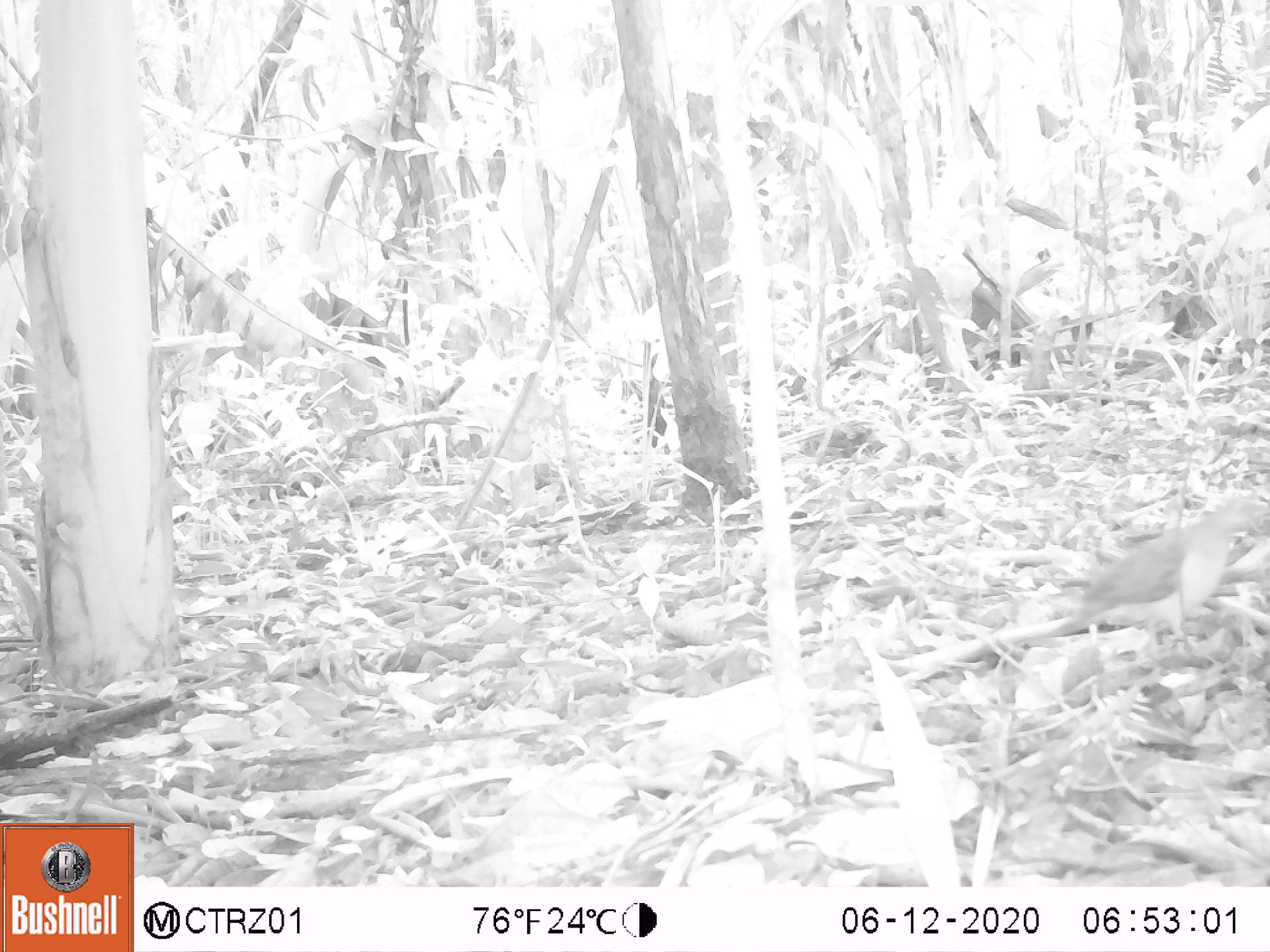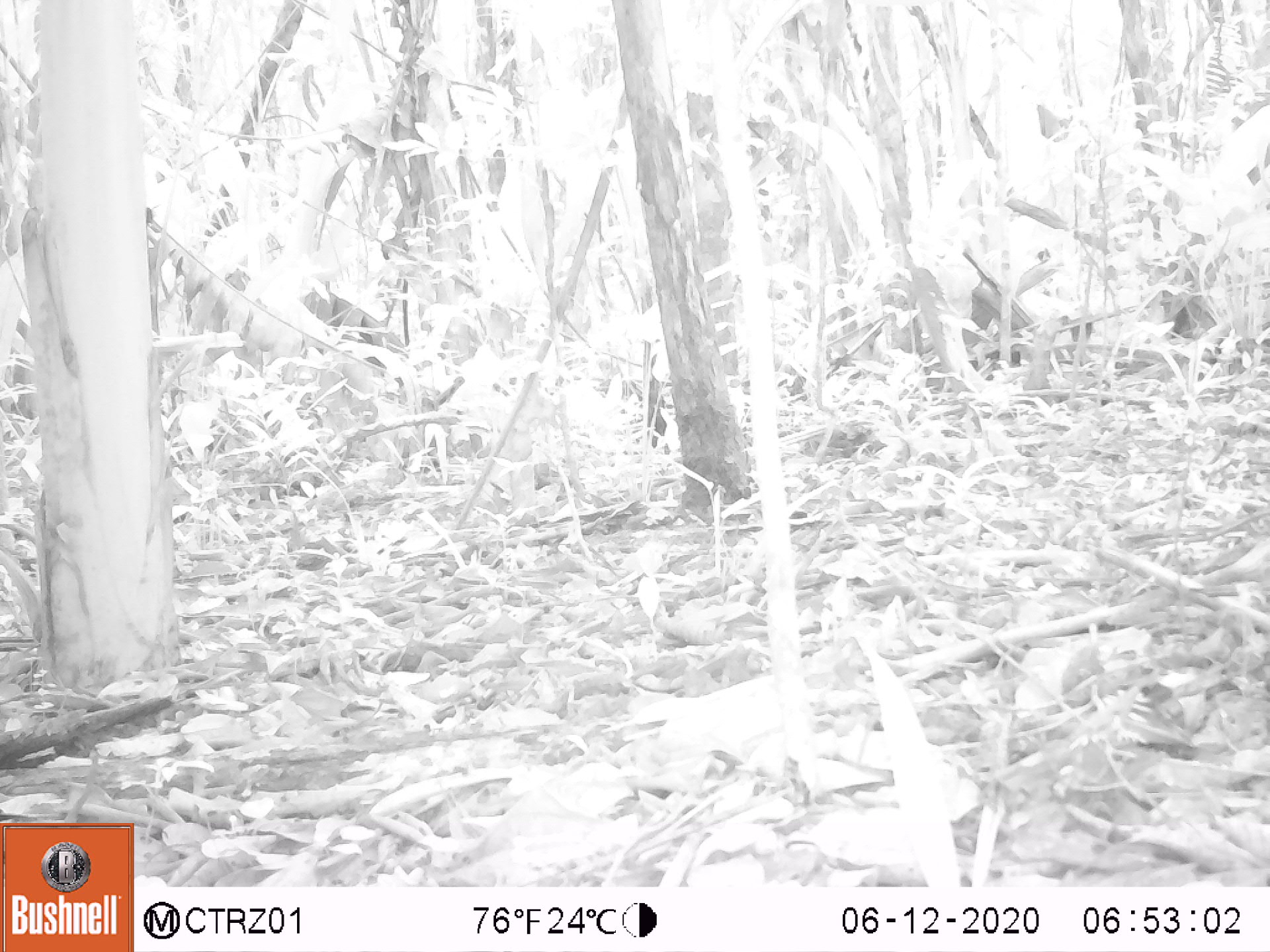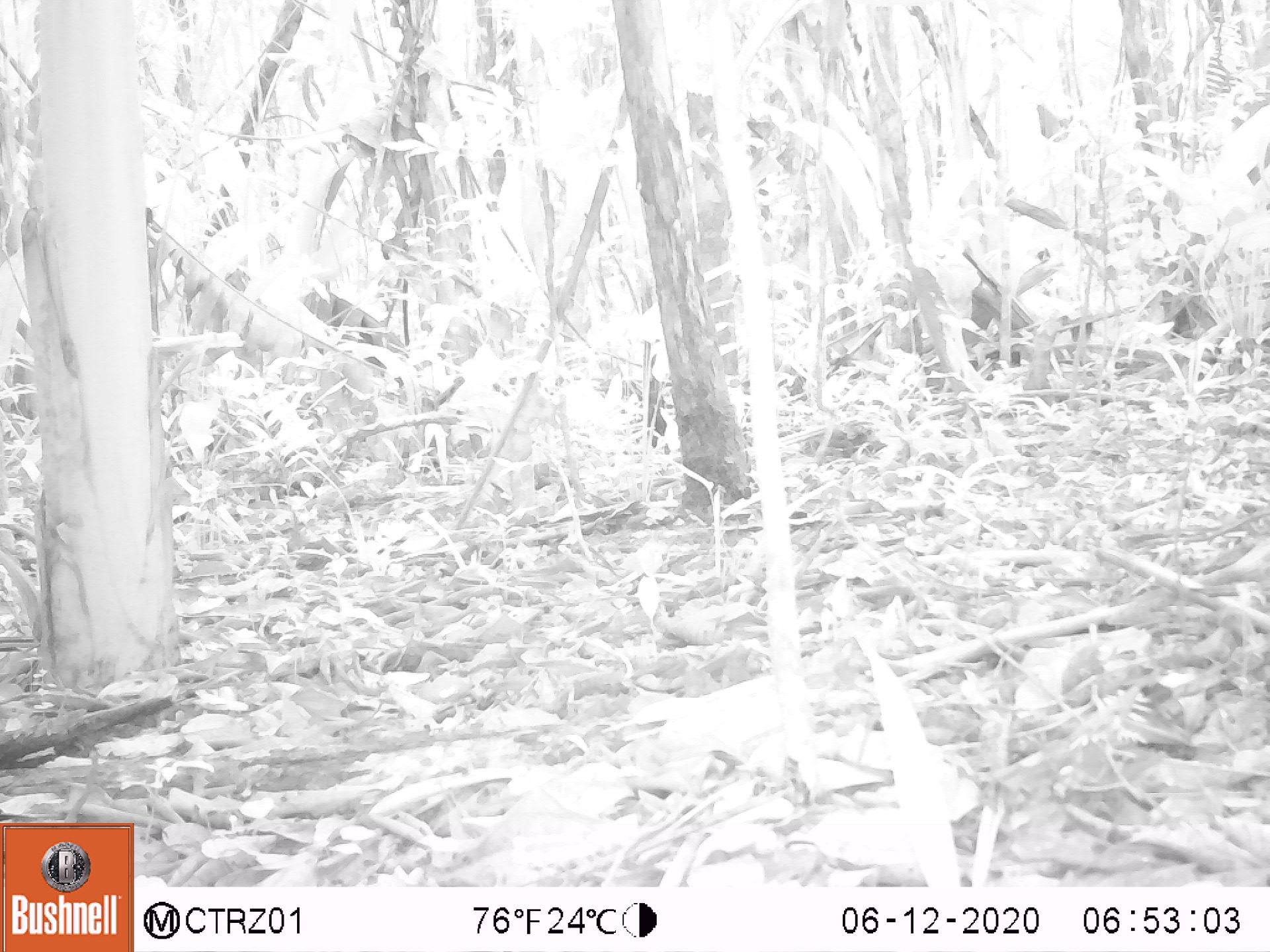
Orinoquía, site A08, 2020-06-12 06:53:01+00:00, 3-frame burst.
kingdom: Animalia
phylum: Chordata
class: Aves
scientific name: Aves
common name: bird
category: unknown bird